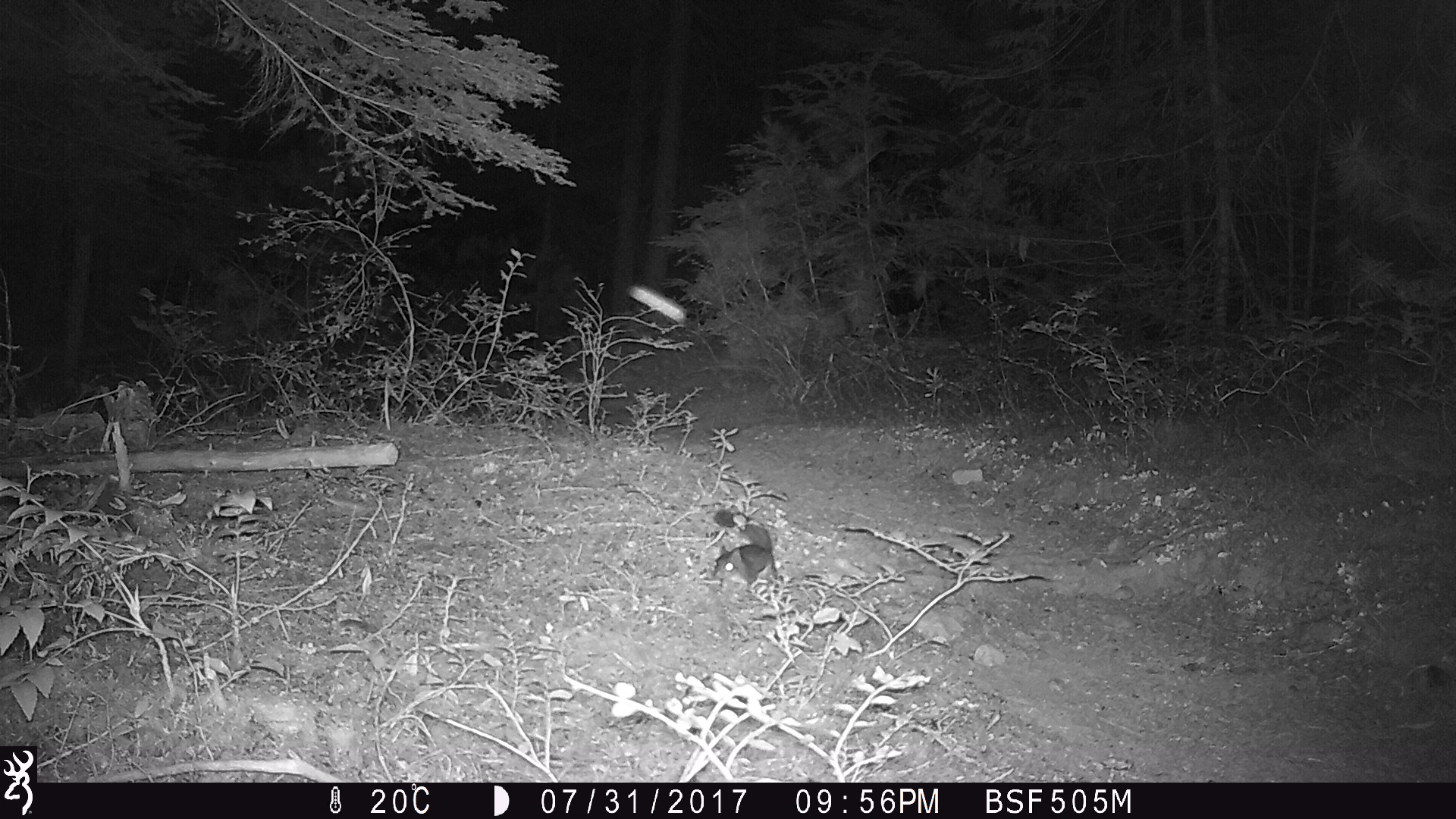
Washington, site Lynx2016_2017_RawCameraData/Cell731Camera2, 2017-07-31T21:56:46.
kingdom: Animalia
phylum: Chordata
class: Mammalia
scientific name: Mammalia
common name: small mammal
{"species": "small mammal (Mammalia)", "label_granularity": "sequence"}